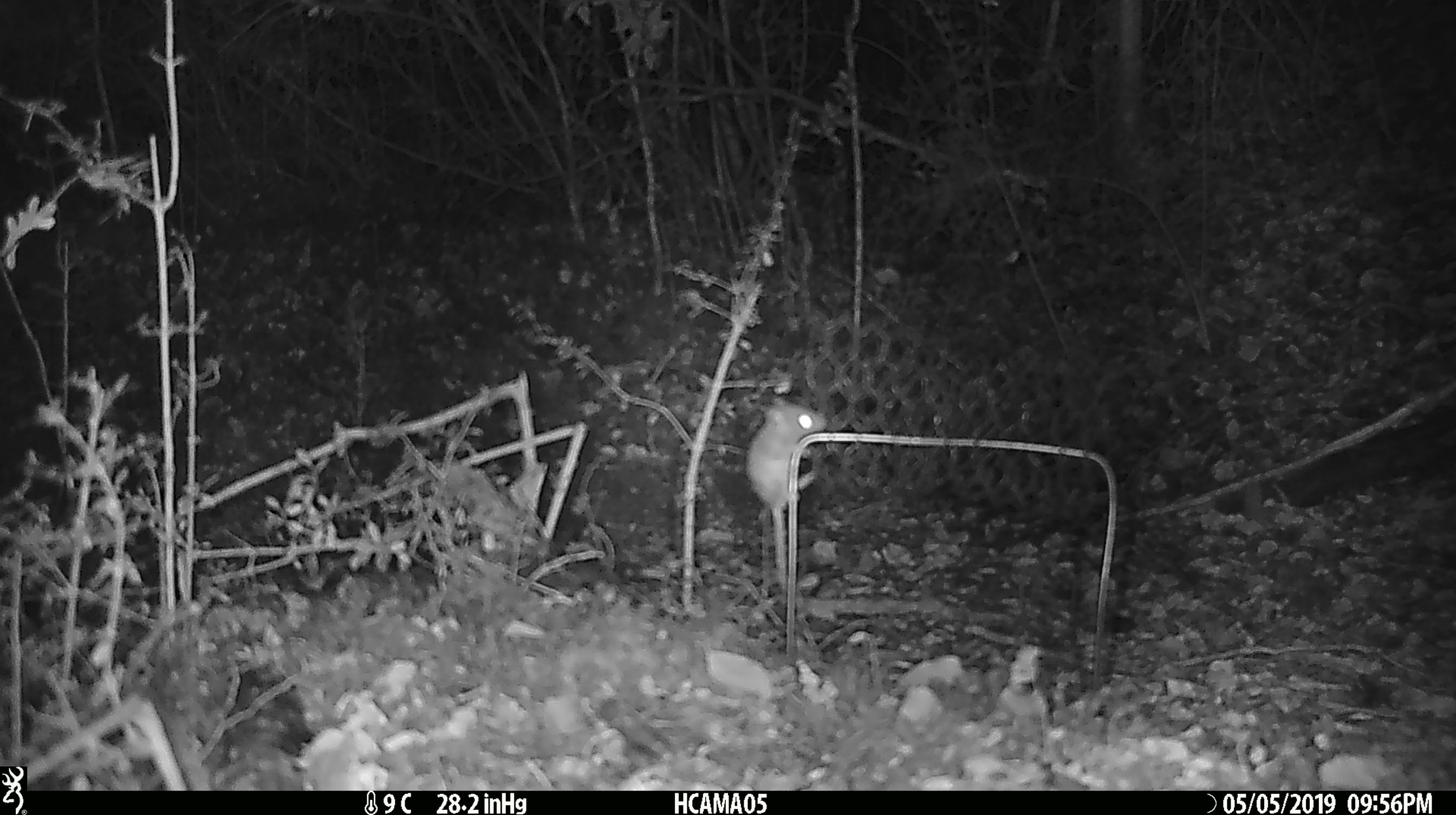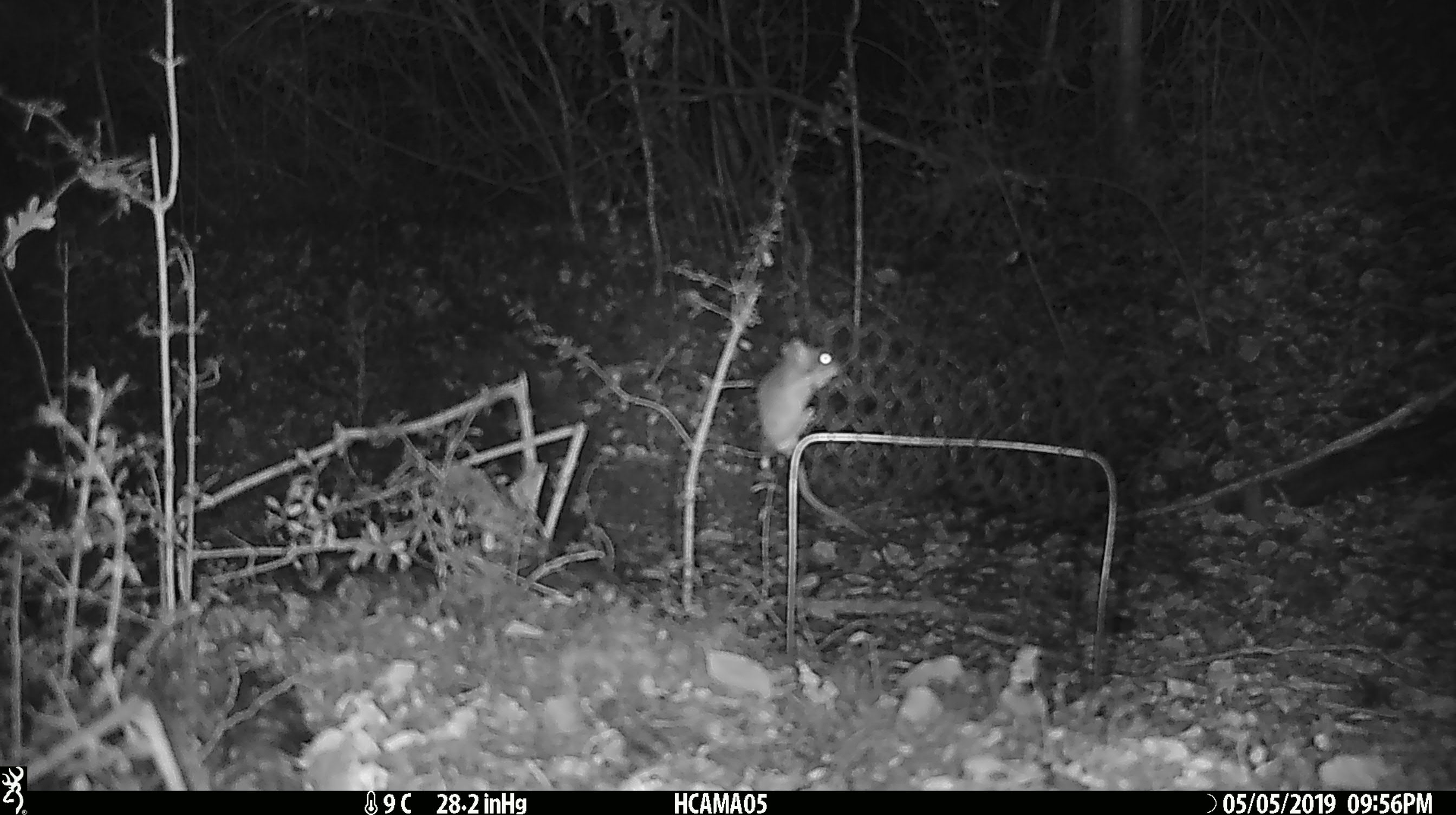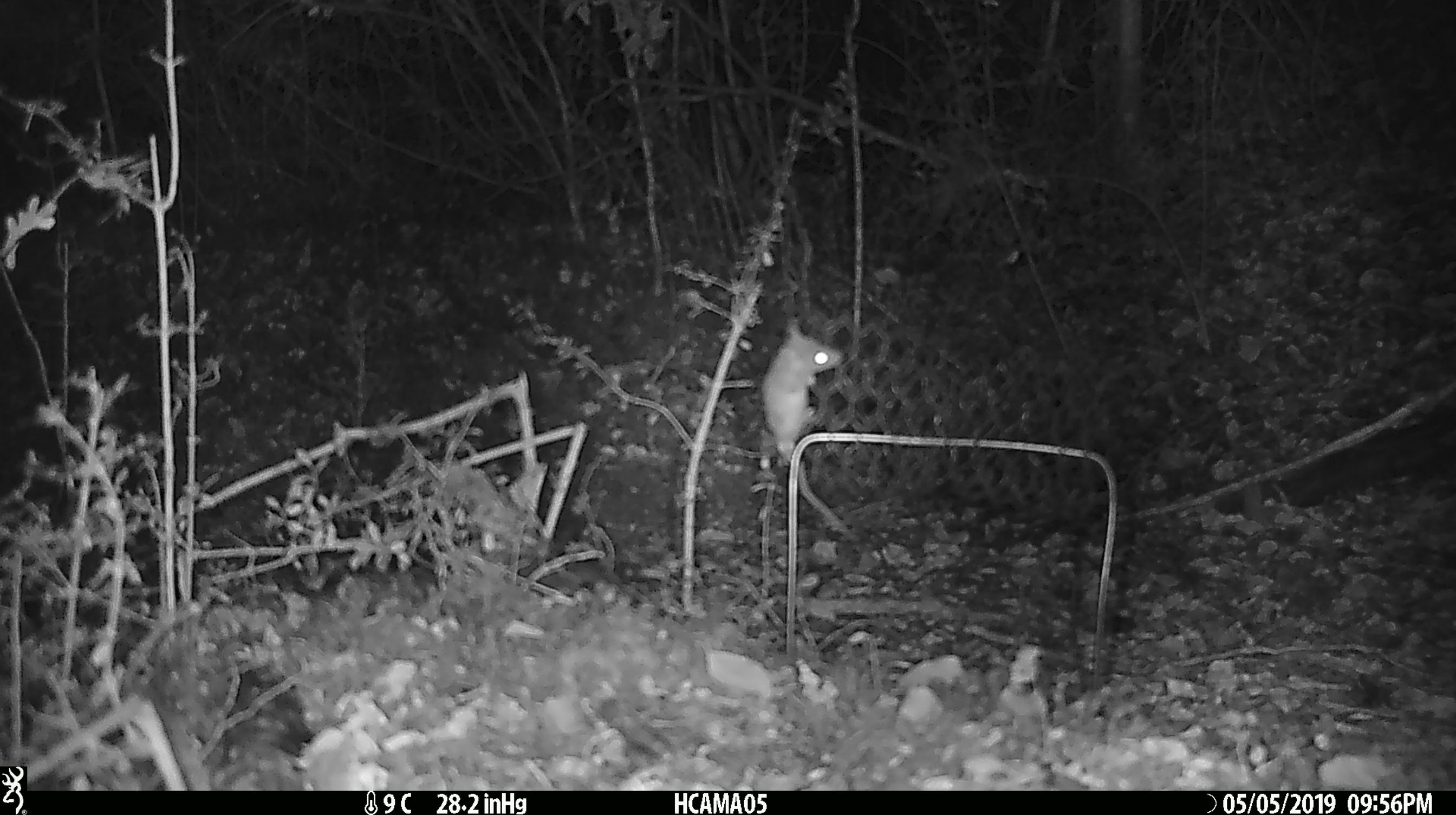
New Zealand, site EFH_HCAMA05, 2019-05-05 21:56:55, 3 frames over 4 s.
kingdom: Animalia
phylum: Chordata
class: Mammalia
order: Rodentia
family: Muridae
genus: Mus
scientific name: Mus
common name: mouse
Mouse (Mus).